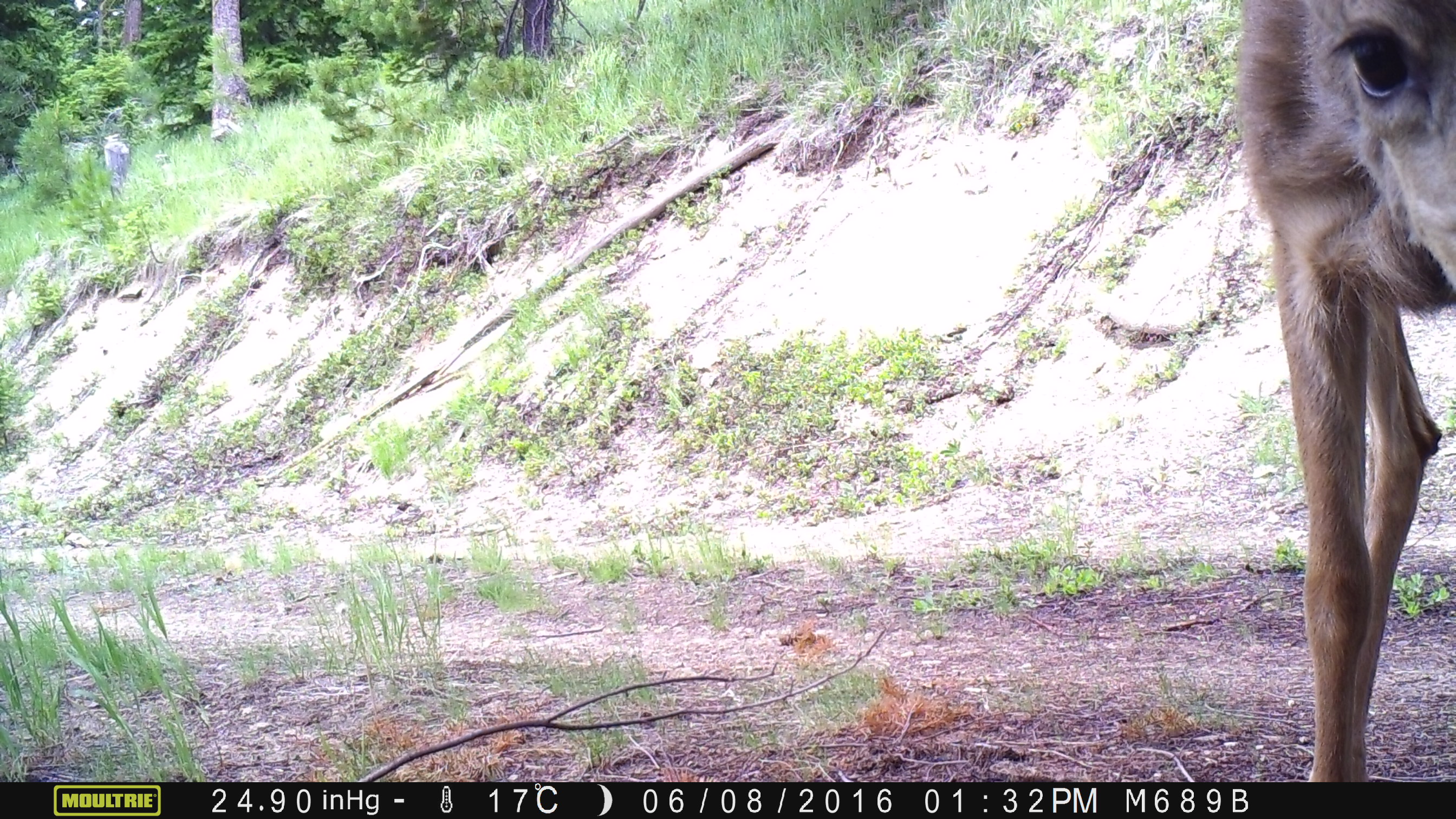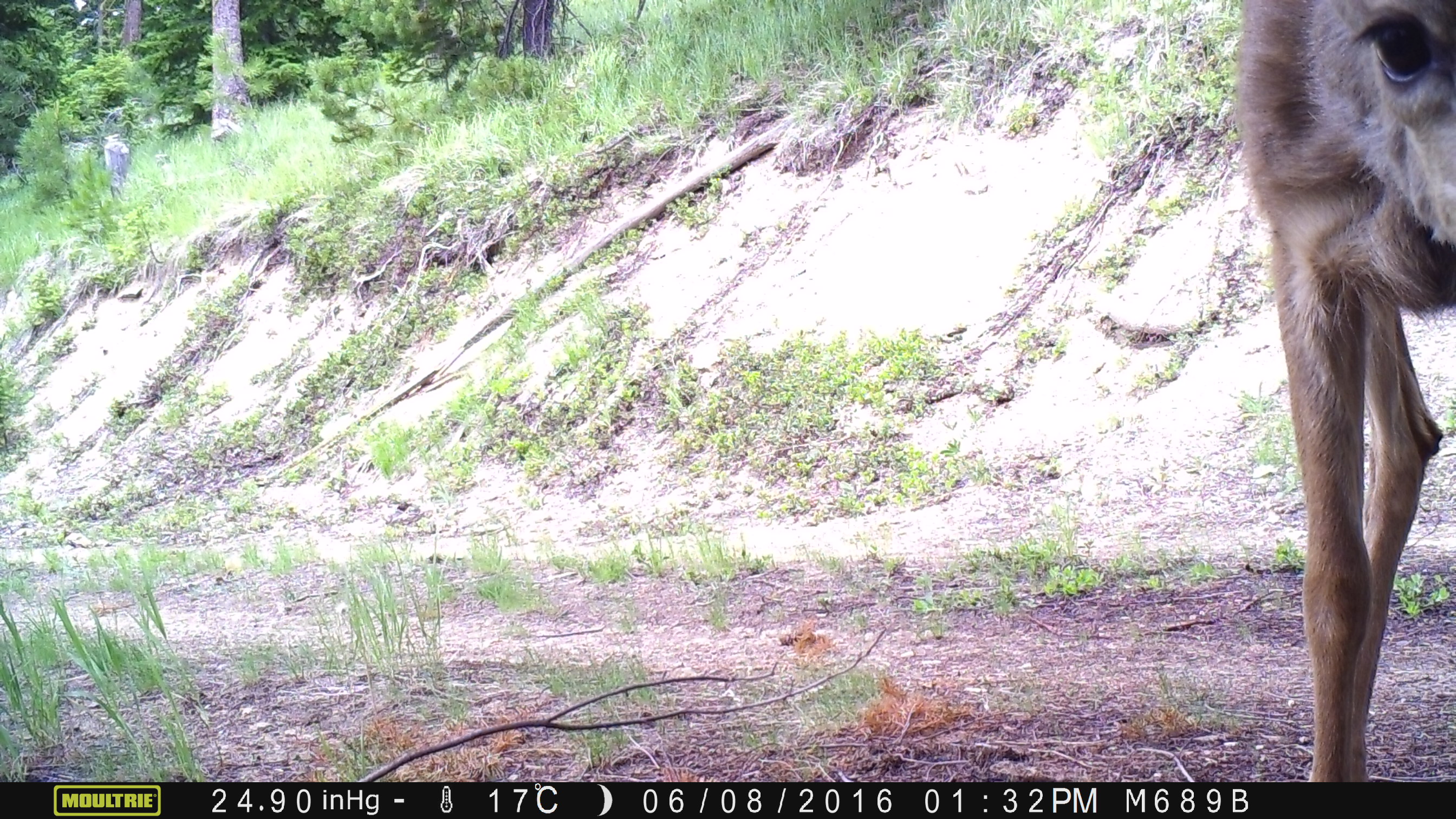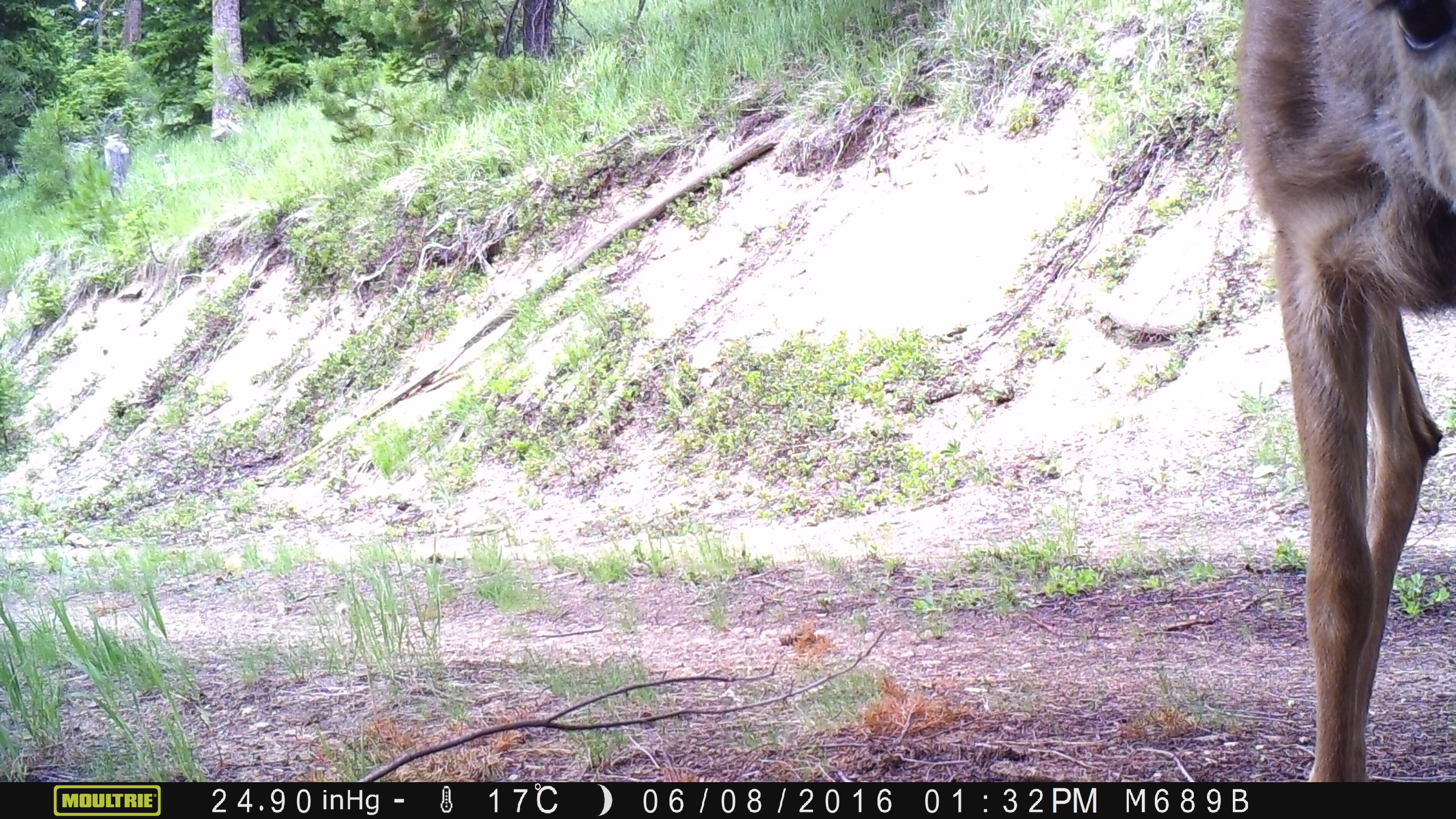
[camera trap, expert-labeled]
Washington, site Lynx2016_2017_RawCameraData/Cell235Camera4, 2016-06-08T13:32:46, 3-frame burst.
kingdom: Animalia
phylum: Chordata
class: Mammalia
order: Artiodactyla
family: Cervidae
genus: Odocoileus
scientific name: Odocoileus hemionus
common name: mule deer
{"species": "Odocoileus hemionus (mule deer)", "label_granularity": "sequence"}